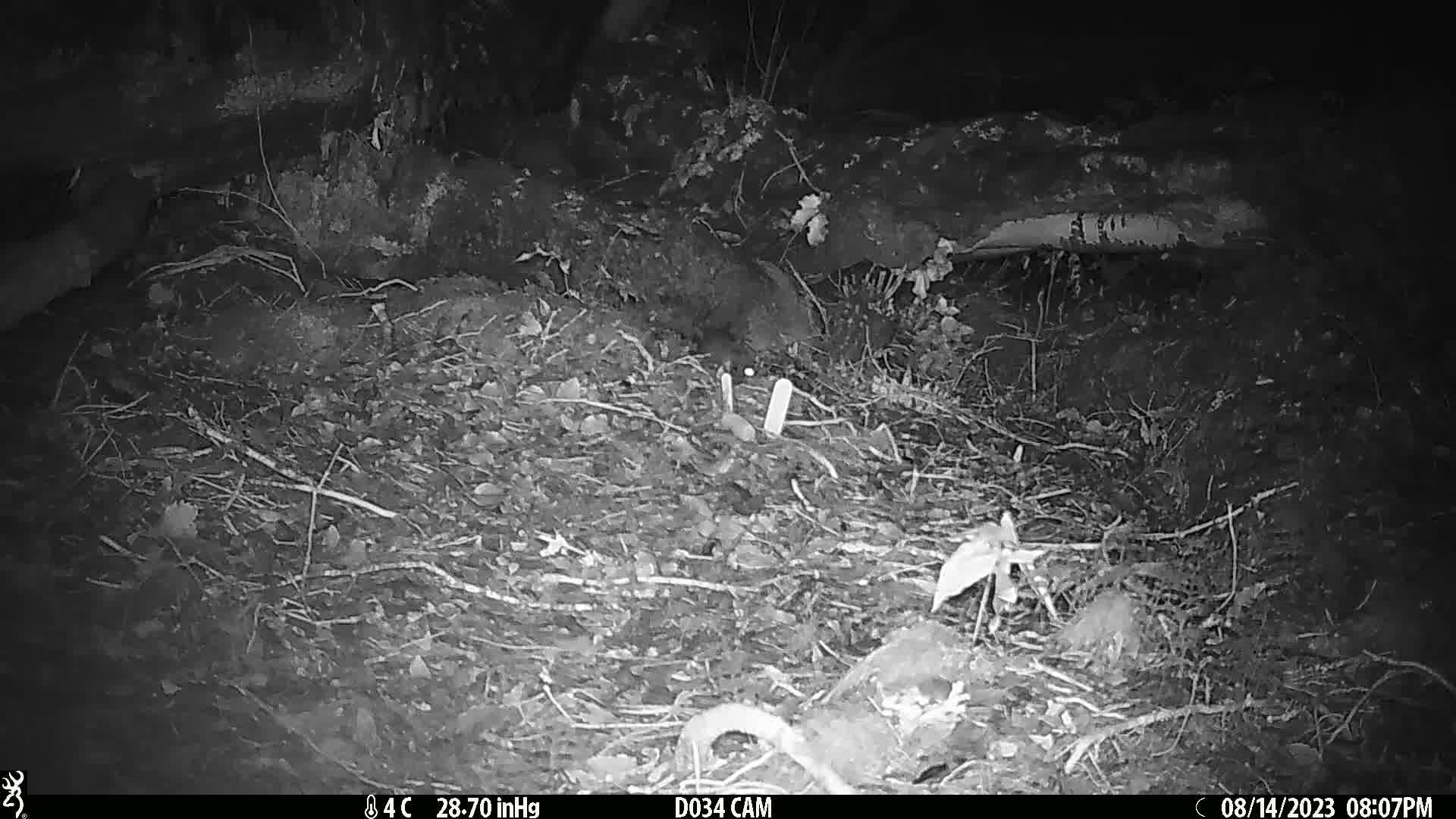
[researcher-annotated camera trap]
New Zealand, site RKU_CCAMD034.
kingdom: Animalia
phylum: Chordata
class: Mammalia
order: Rodentia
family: Muridae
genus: Rattus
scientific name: Rattus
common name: rat